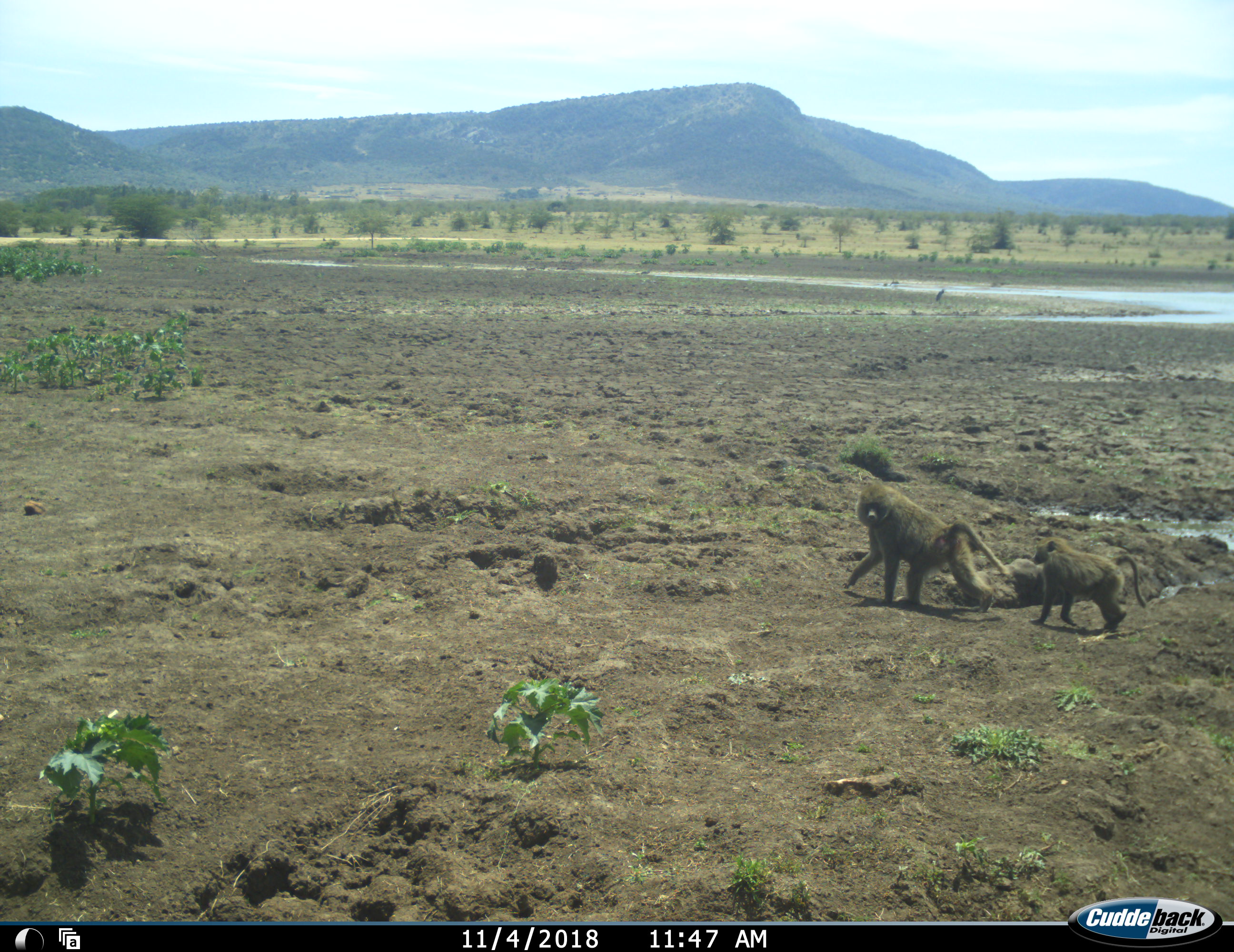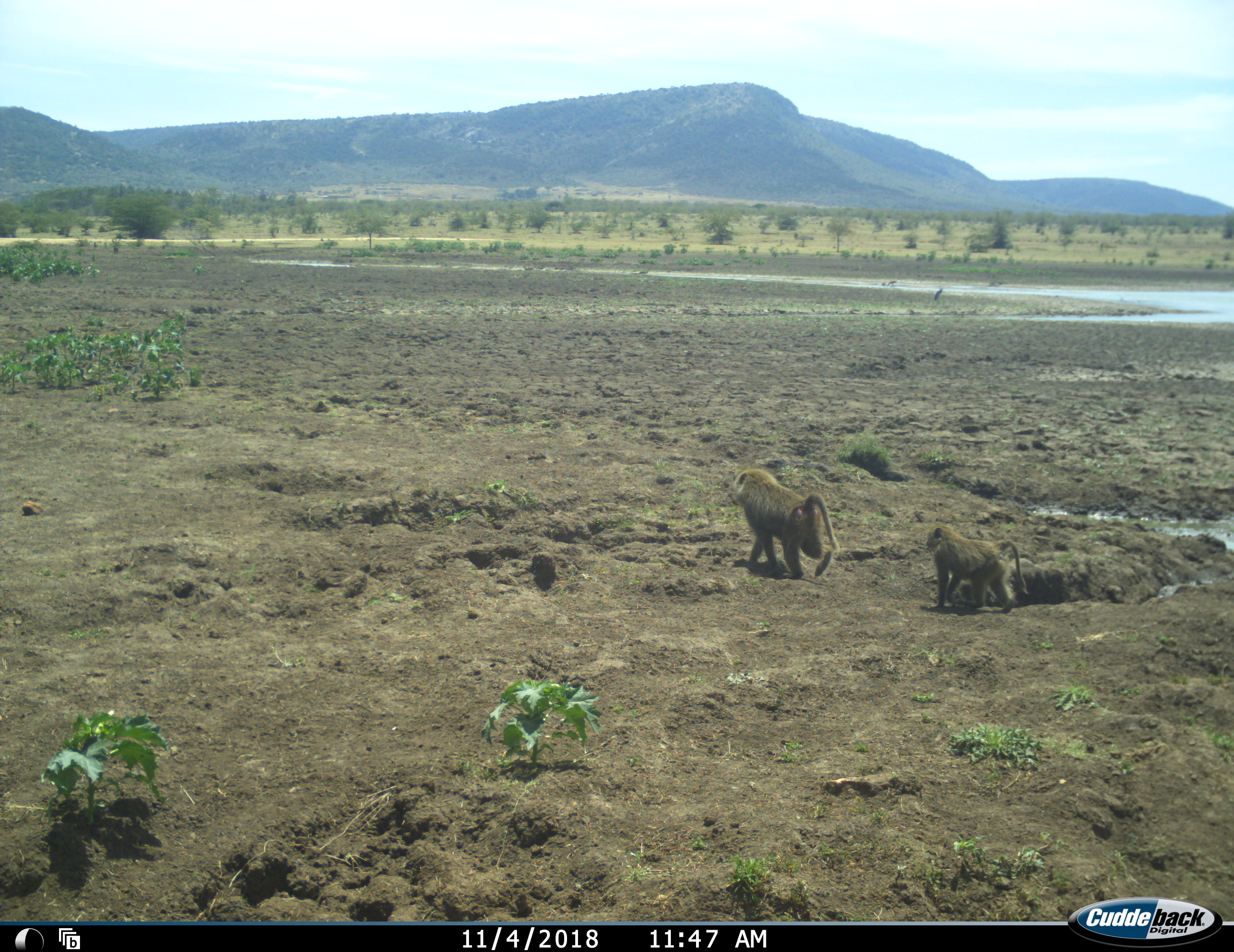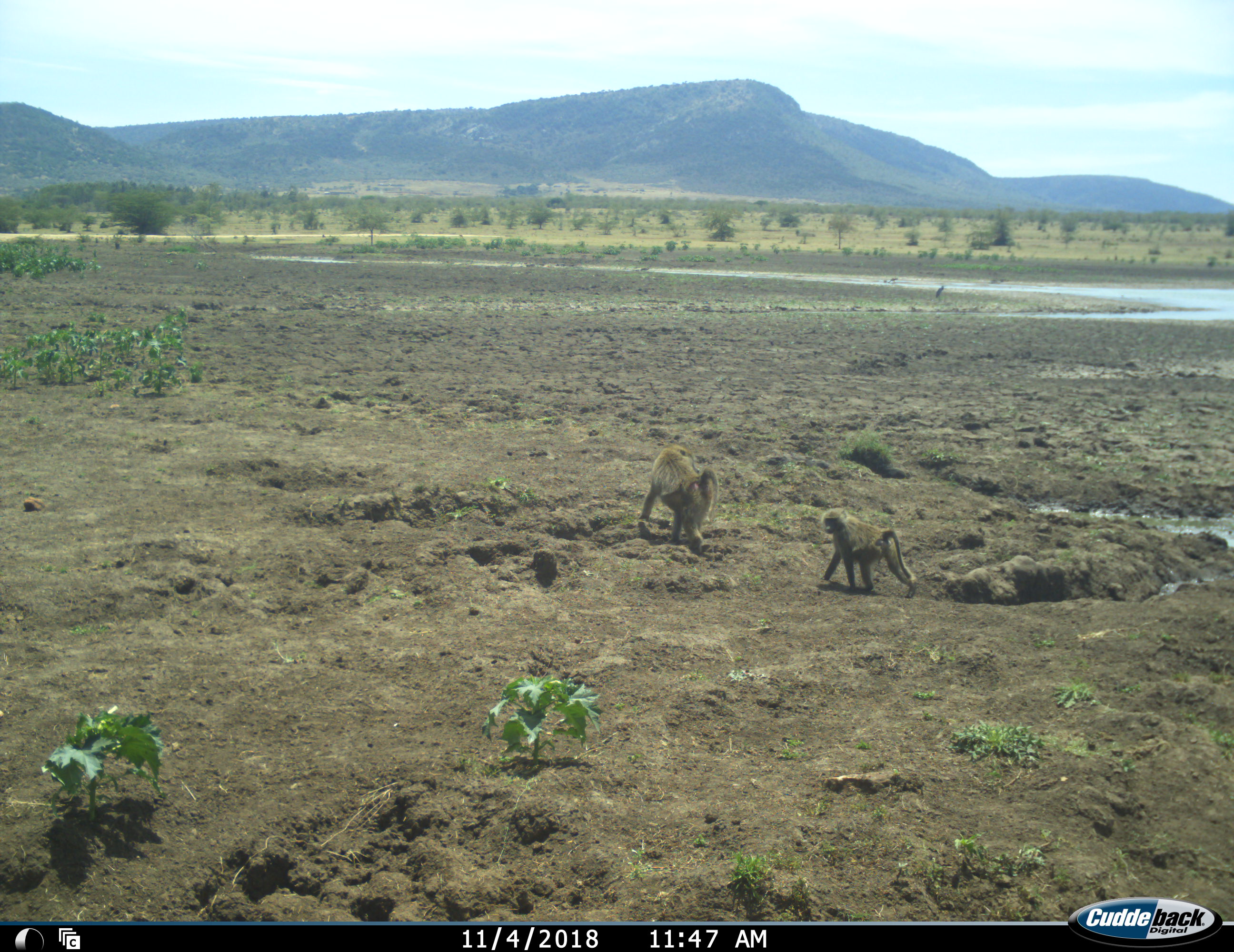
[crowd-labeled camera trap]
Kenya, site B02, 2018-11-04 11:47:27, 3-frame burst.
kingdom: Animalia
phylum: Chordata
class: Mammalia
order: Primates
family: Cercopithecidae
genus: Papio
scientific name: Papio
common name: baboon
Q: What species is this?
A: Baboon (Papio).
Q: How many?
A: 2.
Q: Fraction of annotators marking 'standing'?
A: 0%.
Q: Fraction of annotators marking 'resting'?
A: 0%.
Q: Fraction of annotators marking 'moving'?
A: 100%.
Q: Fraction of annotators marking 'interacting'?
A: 0%.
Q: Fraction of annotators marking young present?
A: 50%.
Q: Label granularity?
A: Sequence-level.